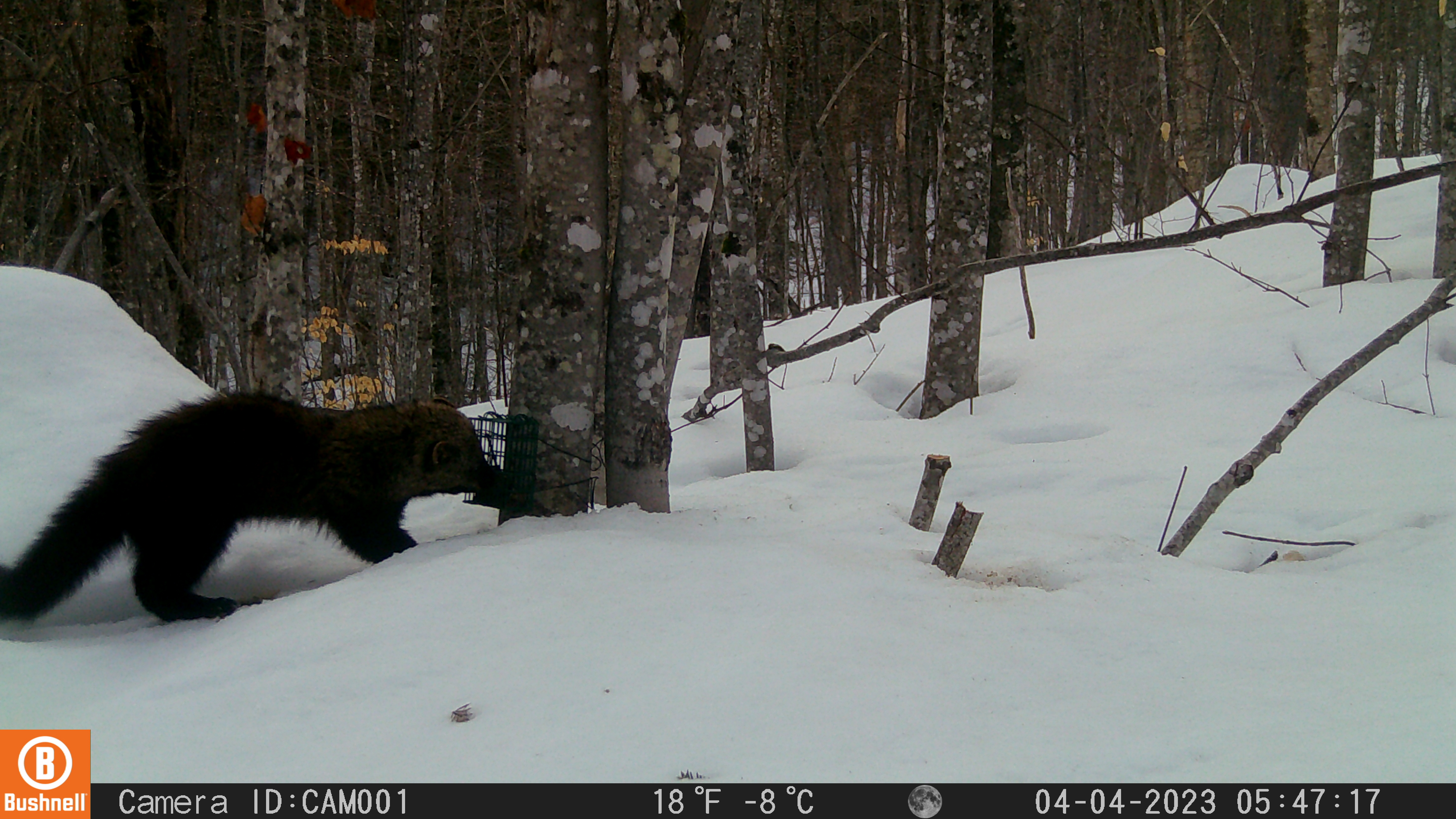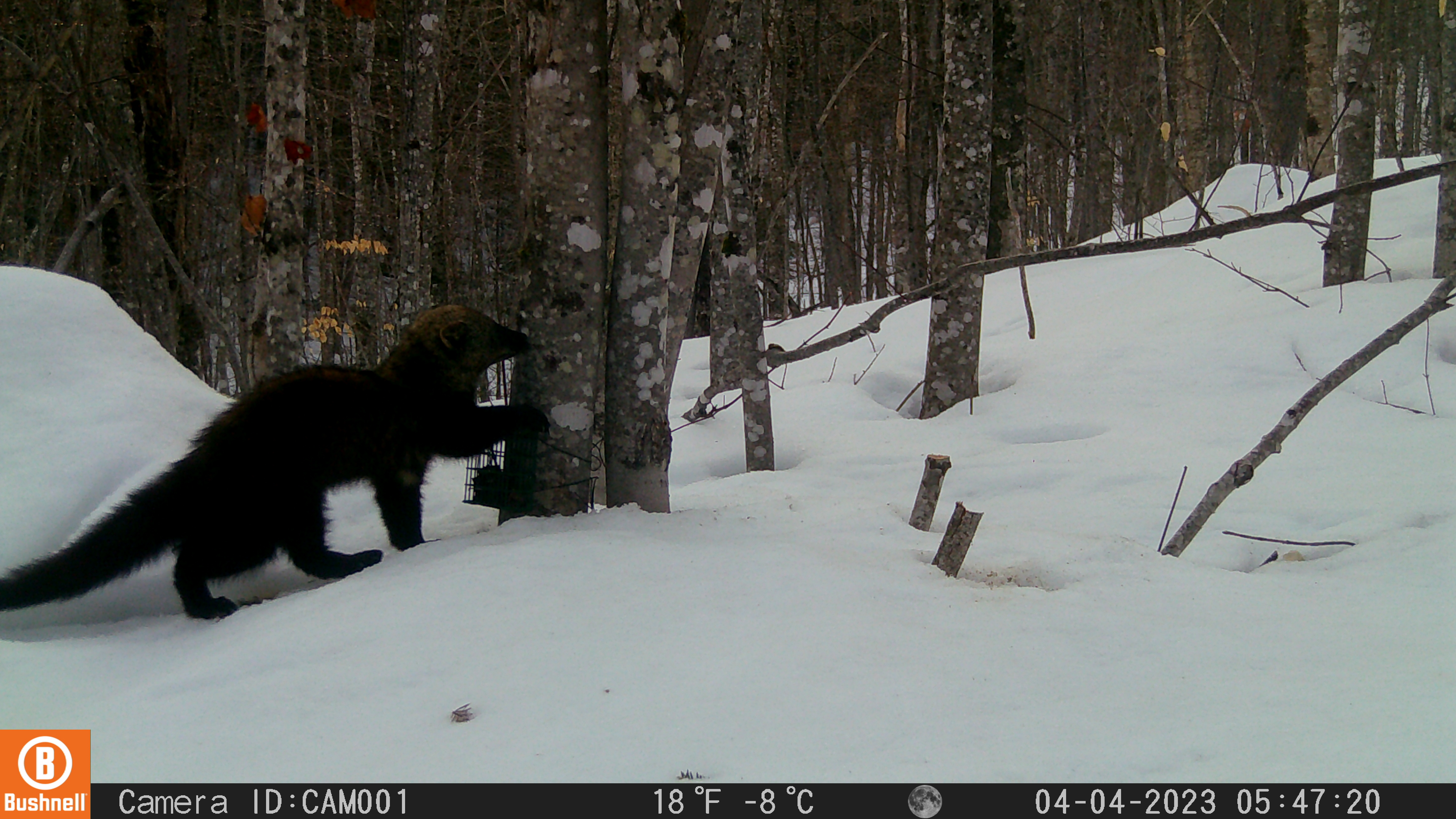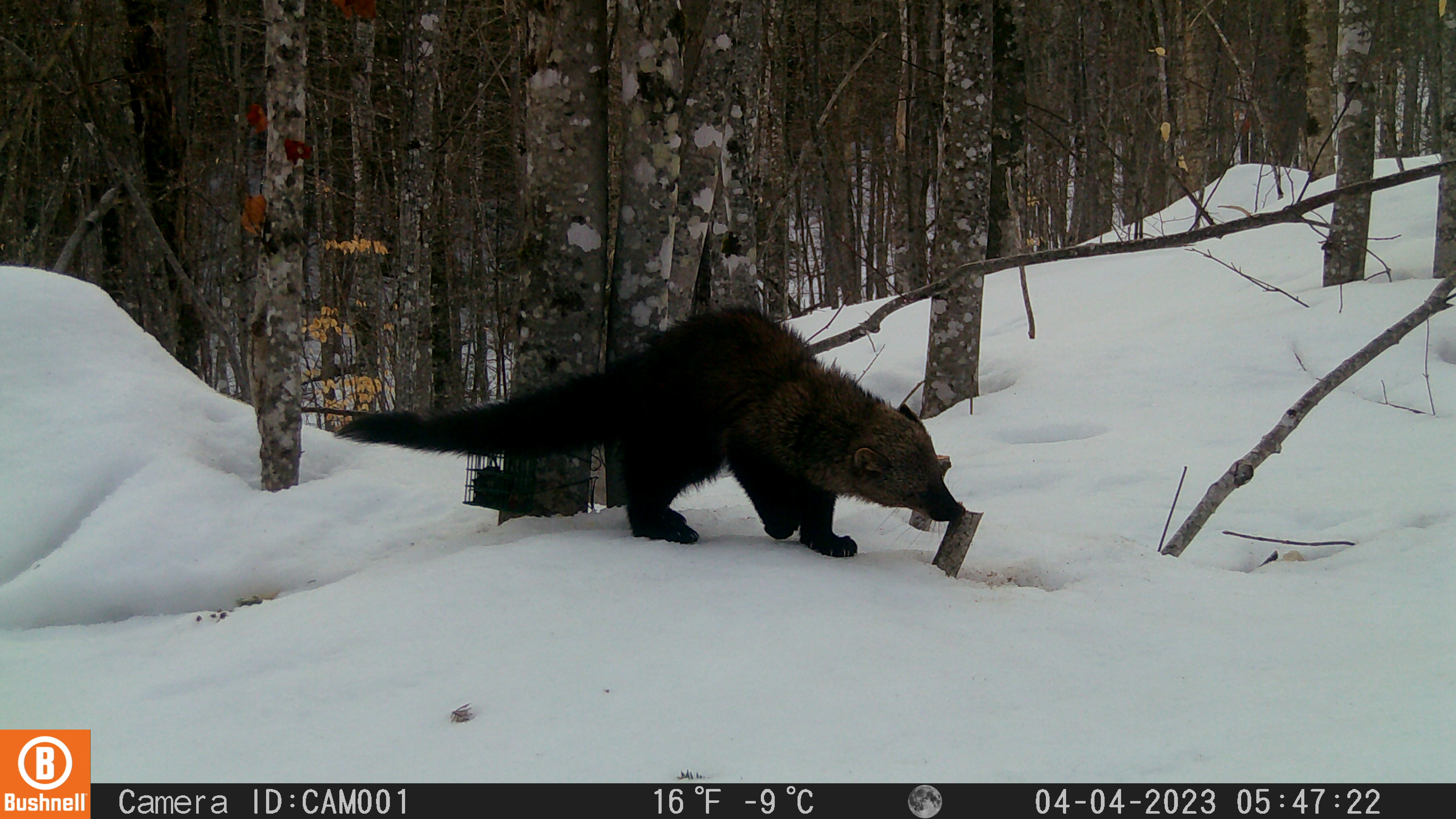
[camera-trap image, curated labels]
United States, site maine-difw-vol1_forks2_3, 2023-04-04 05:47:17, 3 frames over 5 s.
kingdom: Animalia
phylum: Chordata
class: Mammalia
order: Carnivora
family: Mustelidae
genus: Pekania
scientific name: Pekania pennanti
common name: fisher